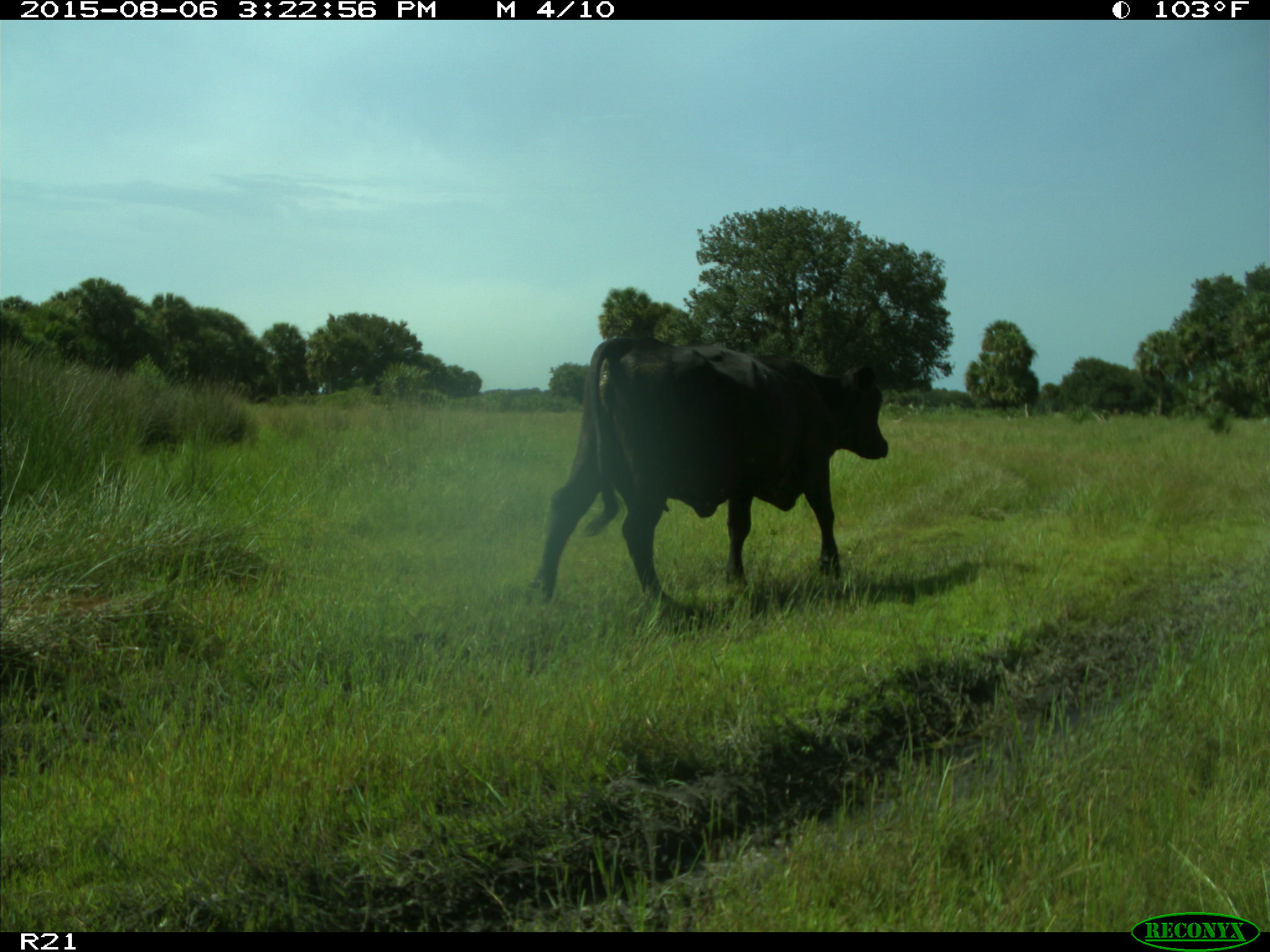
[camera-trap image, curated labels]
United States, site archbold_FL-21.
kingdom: Animalia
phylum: Chordata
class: Mammalia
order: Artiodactyla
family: Bovidae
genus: Bos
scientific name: Bos taurus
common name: domestic cow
Bos taurus (domestic cow).